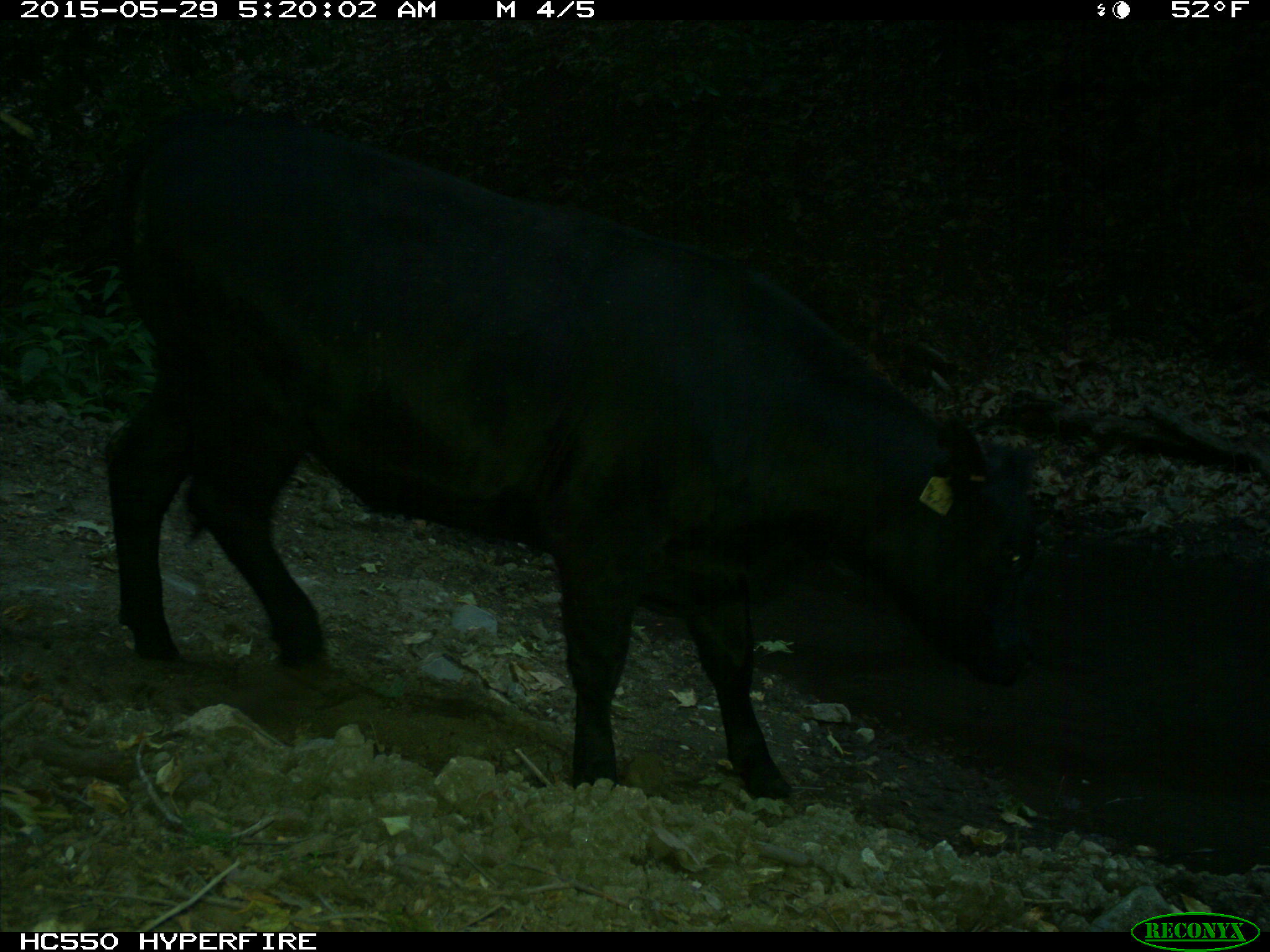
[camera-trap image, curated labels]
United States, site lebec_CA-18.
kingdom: Animalia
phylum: Chordata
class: Mammalia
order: Artiodactyla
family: Bovidae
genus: Bos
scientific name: Bos taurus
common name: domestic cow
Bos taurus (domestic cow).